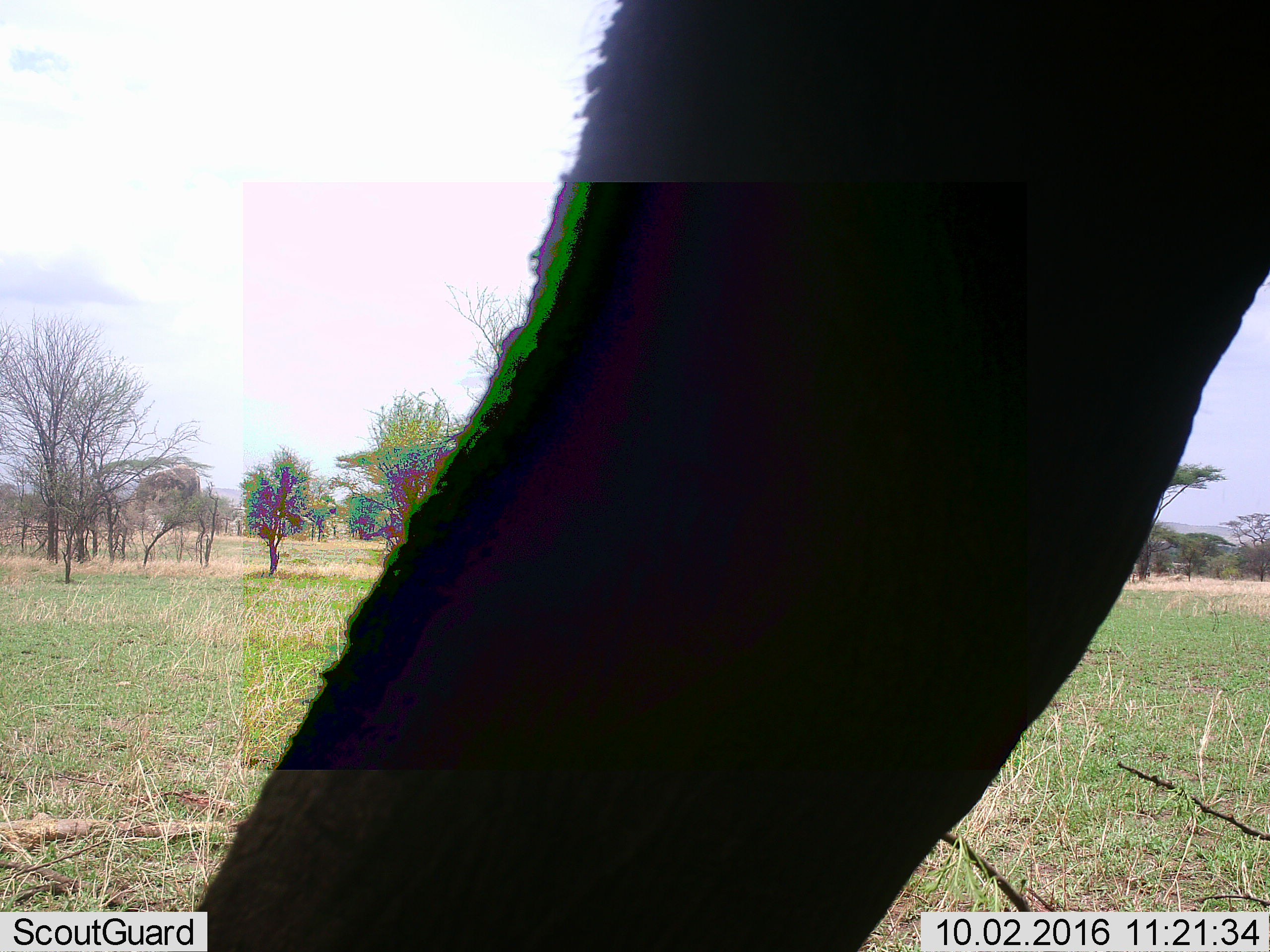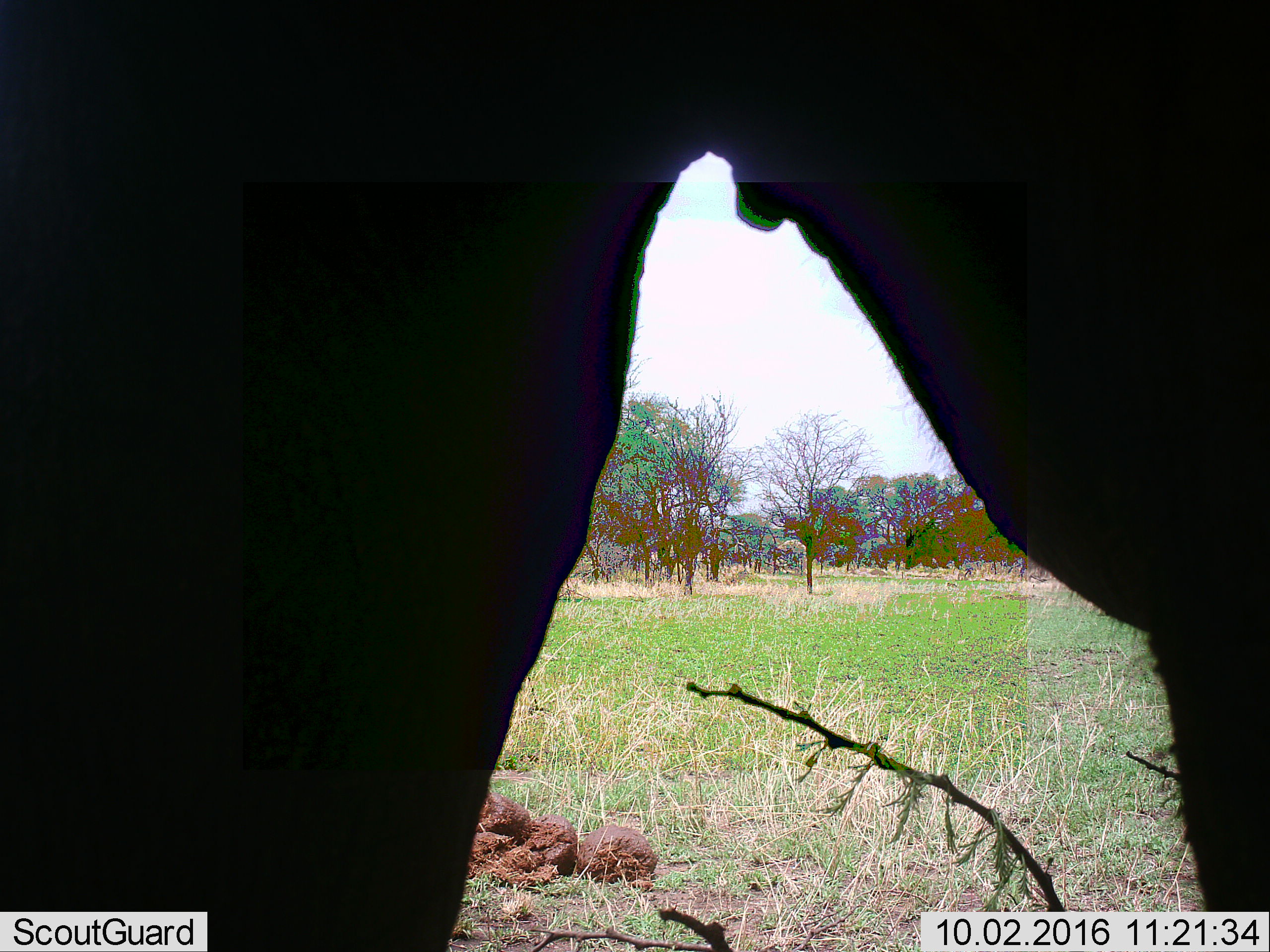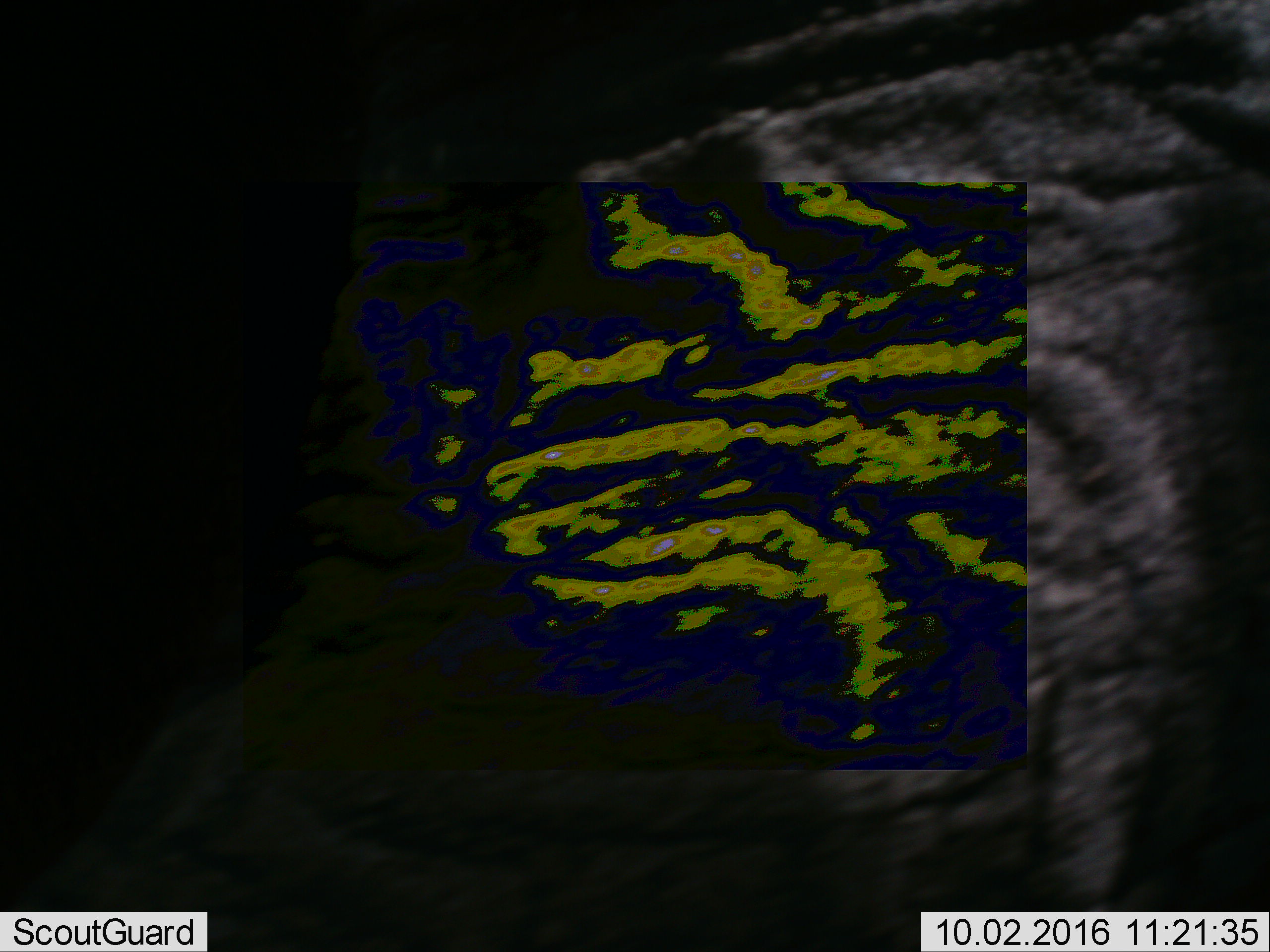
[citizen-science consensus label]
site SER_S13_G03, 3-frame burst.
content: unidentified animal